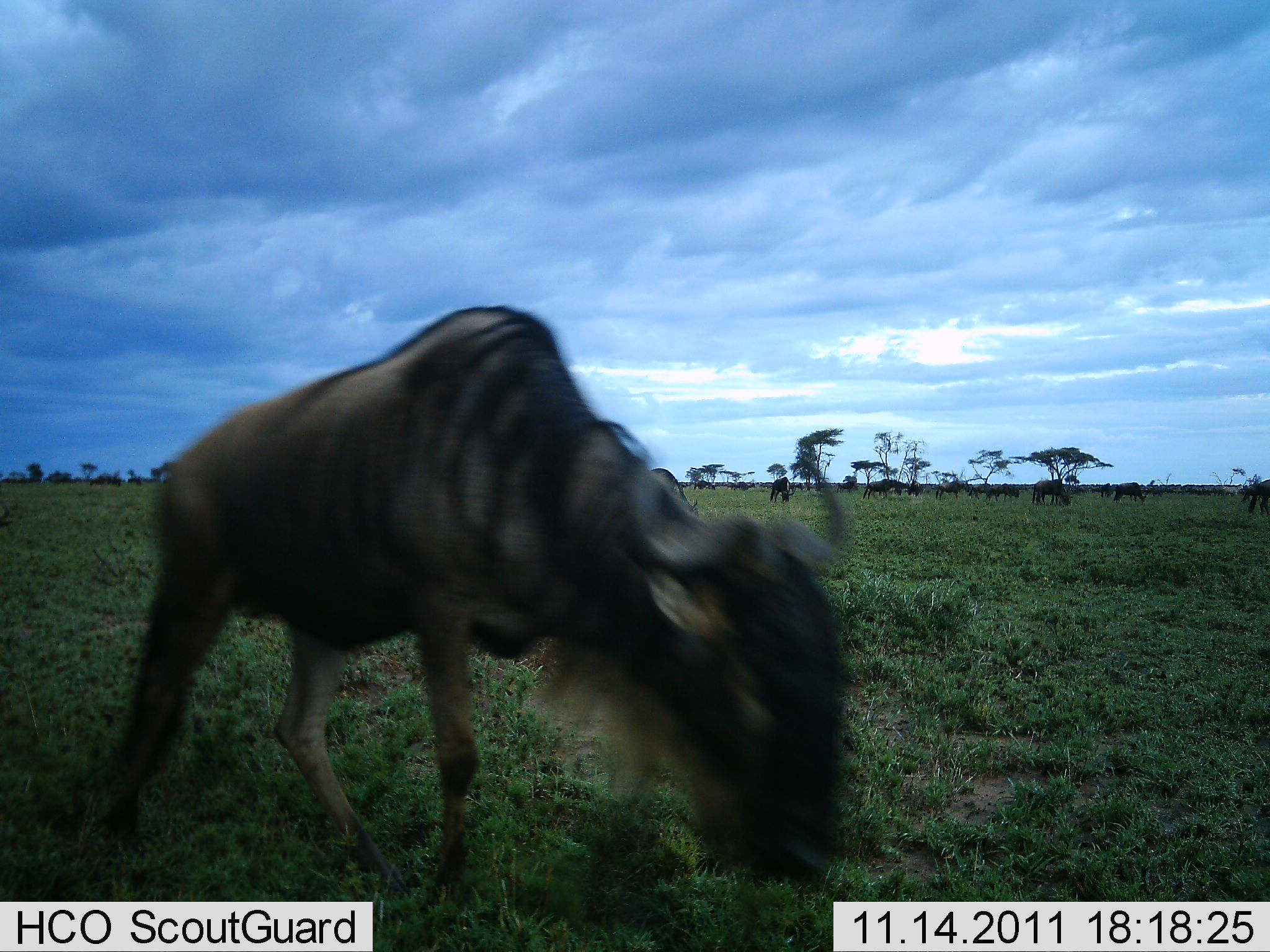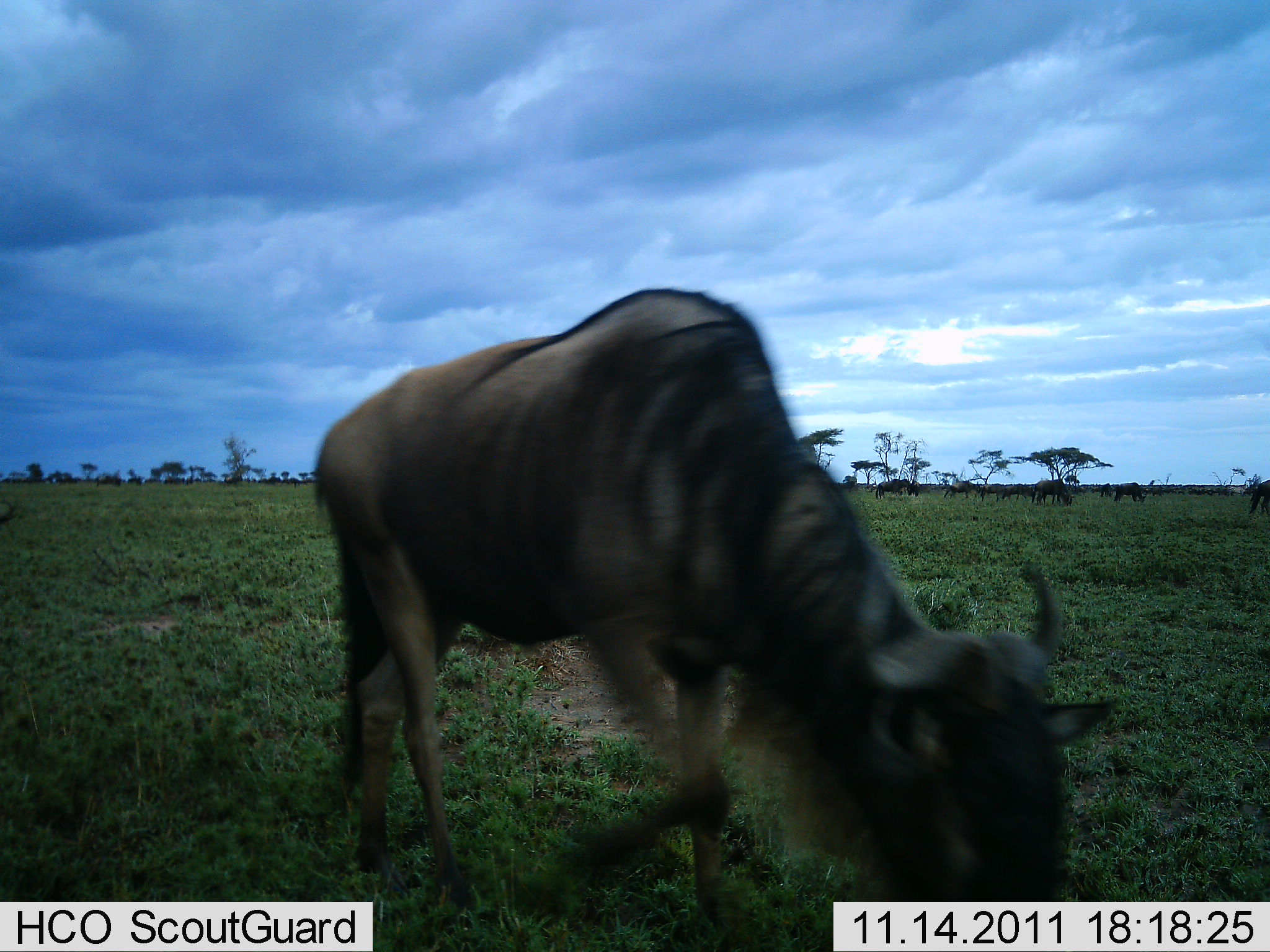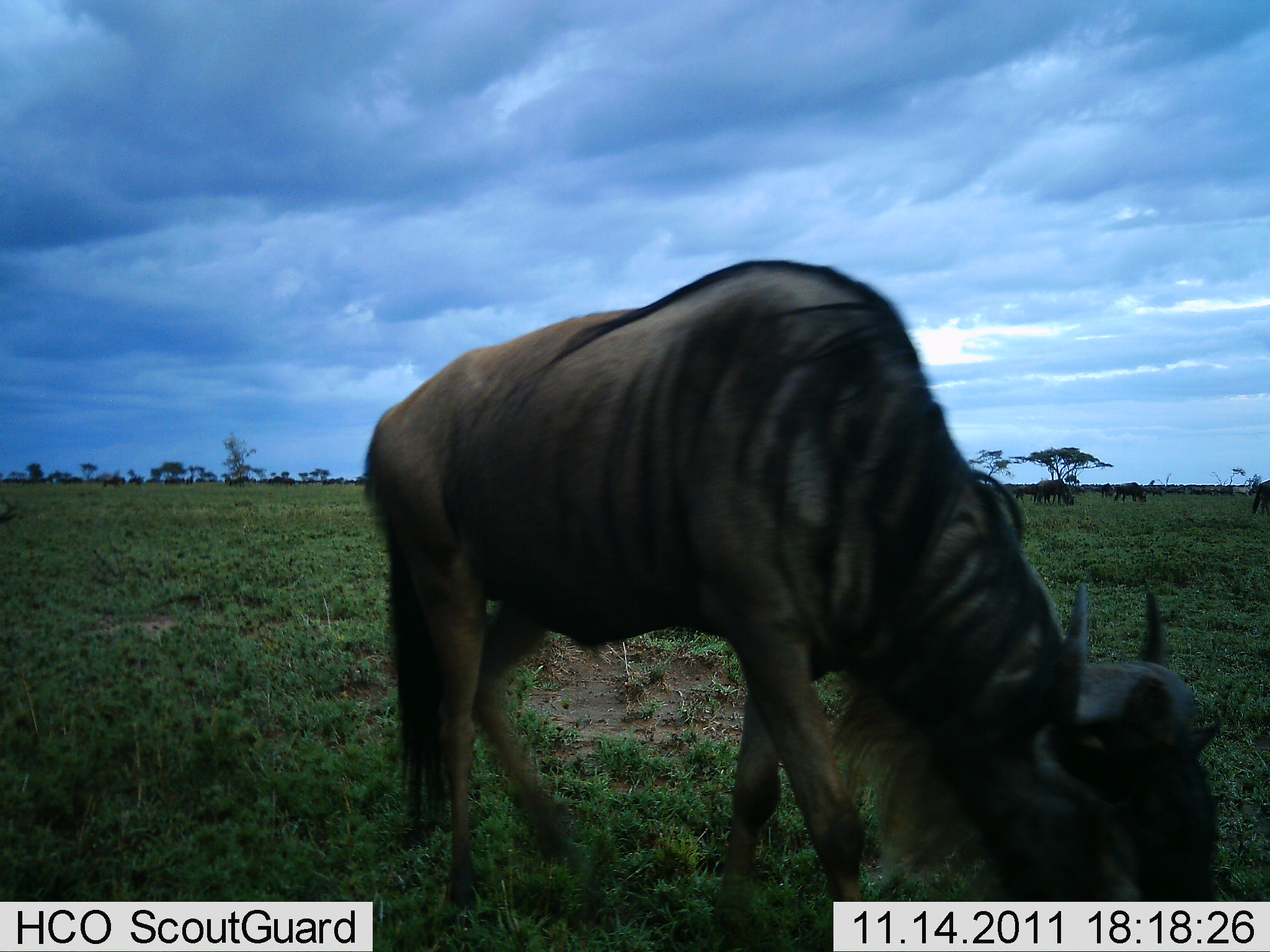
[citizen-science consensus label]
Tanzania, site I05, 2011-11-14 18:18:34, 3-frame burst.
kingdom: Animalia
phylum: Chordata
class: Mammalia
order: Artiodactyla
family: Bovidae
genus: Connochaetes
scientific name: Connochaetes taurinus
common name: blue wildebeest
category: wildebeest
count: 11-50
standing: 7%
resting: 7%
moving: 73%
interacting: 0%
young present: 0%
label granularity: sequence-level